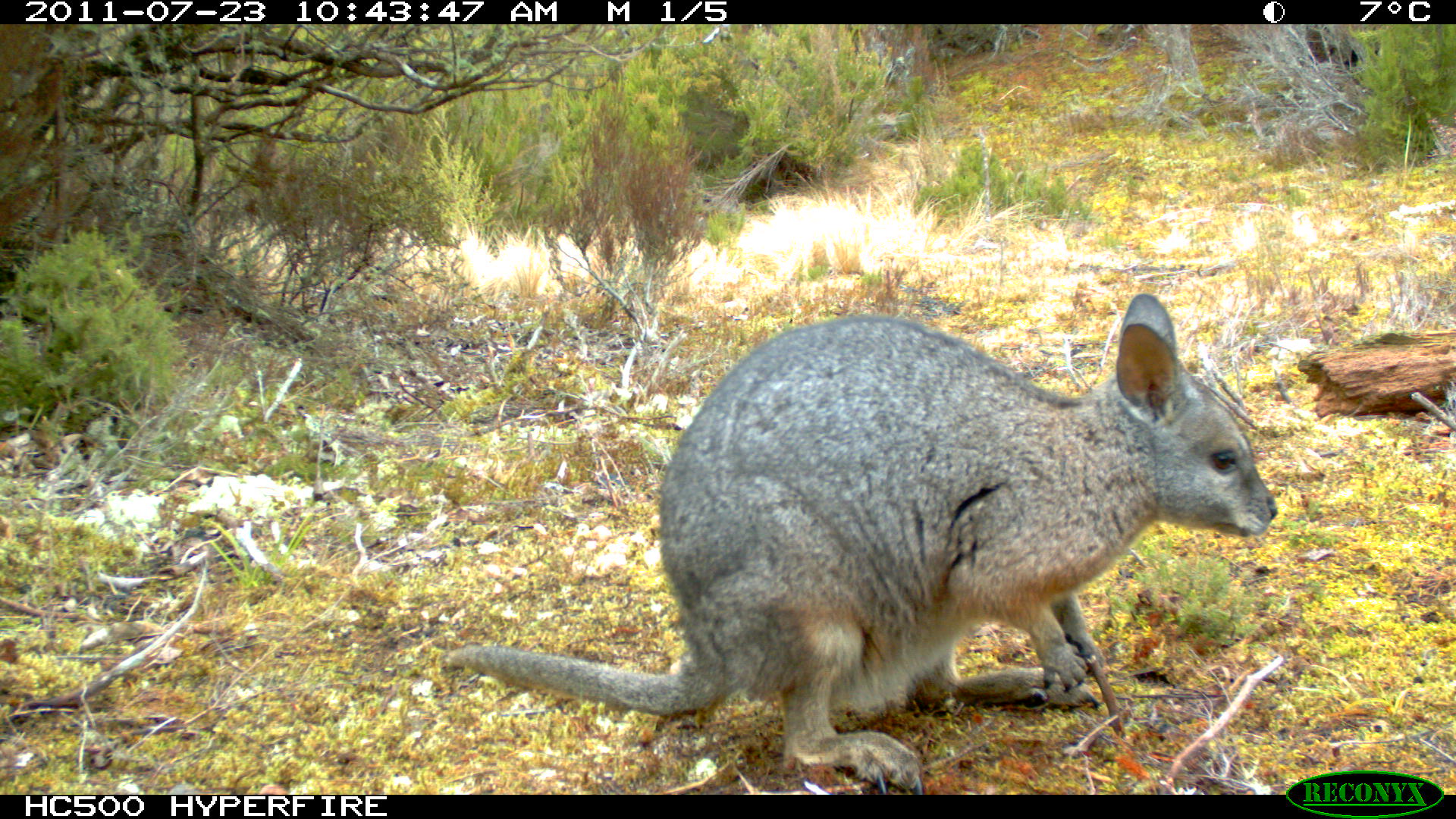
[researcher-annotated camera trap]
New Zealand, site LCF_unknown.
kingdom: Animalia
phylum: Chordata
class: Mammalia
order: Diprotodontia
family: Macropodidae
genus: Notamacropus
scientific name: Notamacropus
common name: wallaby